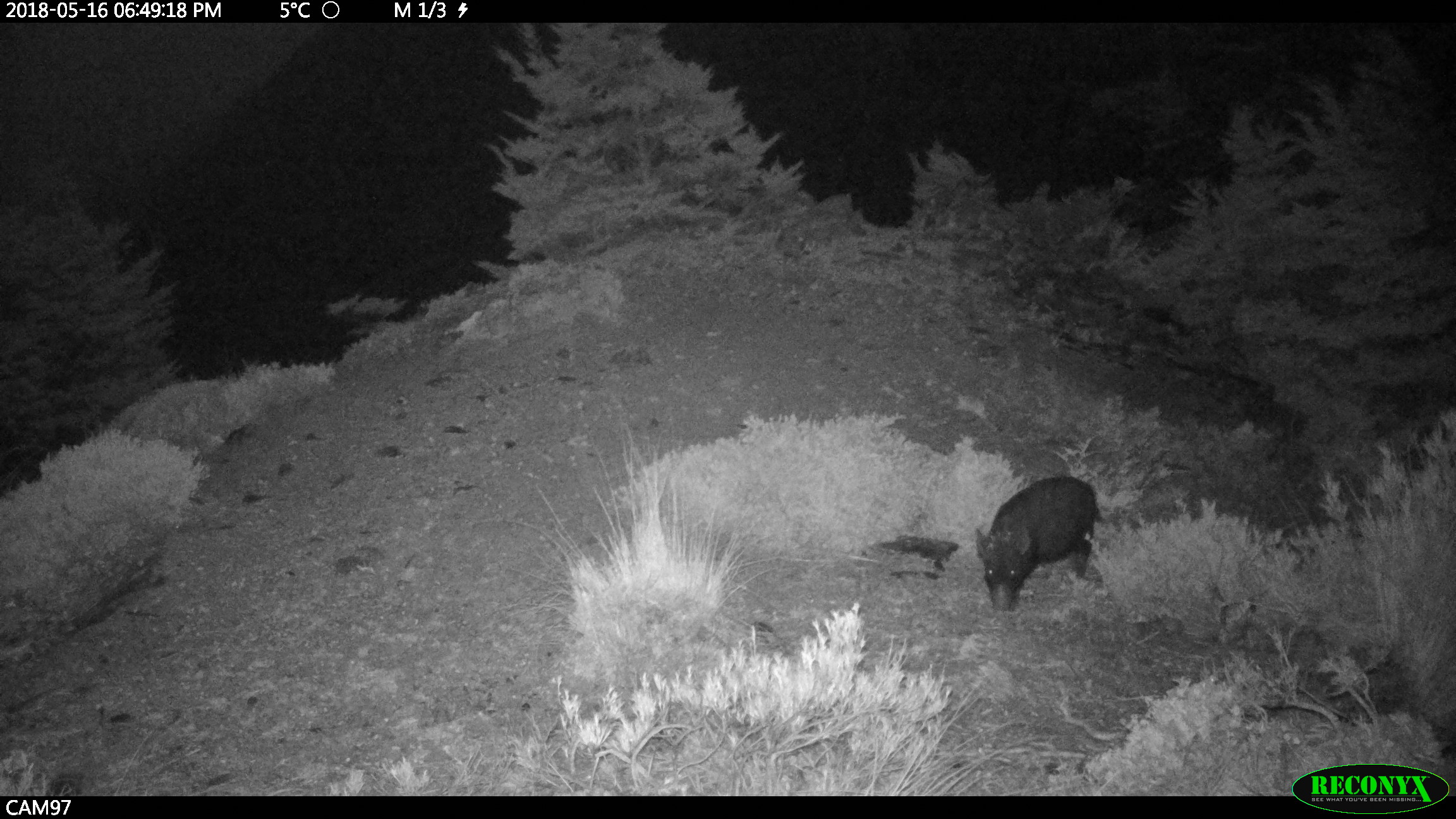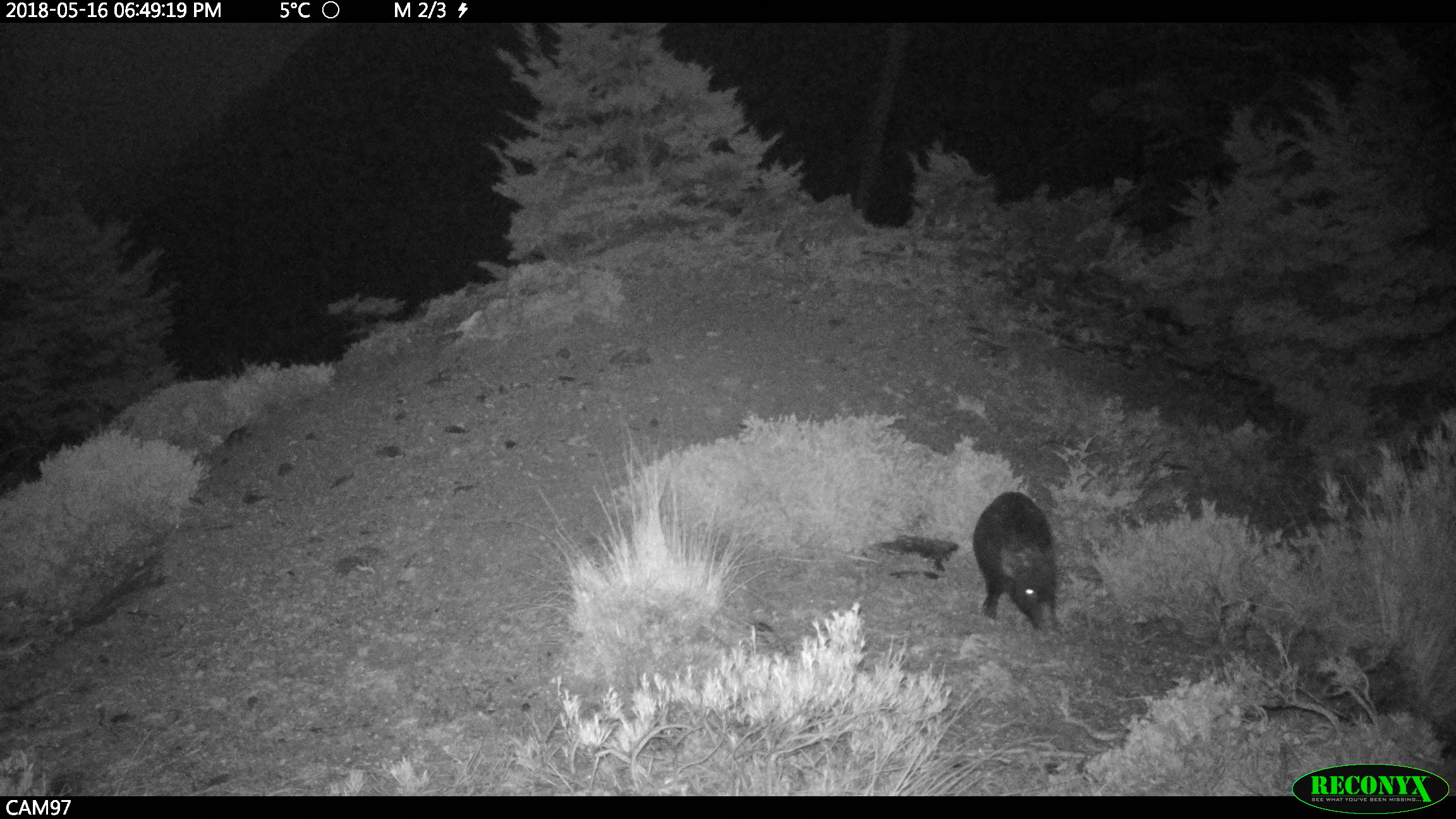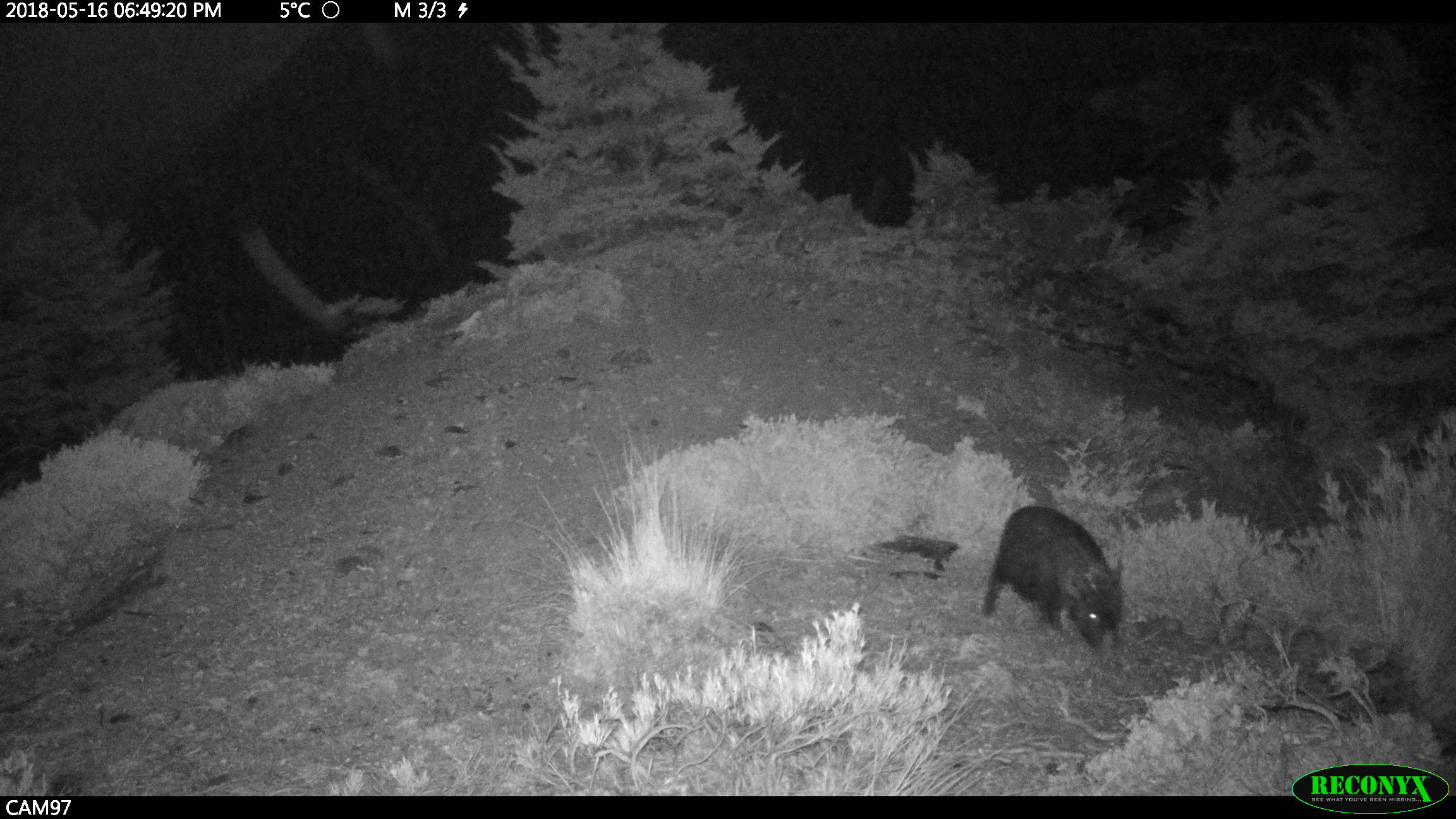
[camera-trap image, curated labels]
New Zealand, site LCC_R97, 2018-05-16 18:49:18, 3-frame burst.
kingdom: Animalia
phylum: Chordata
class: Mammalia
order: Artiodactyla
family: Suidae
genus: Sus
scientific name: Sus scrofa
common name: pig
Pig (Sus scrofa).